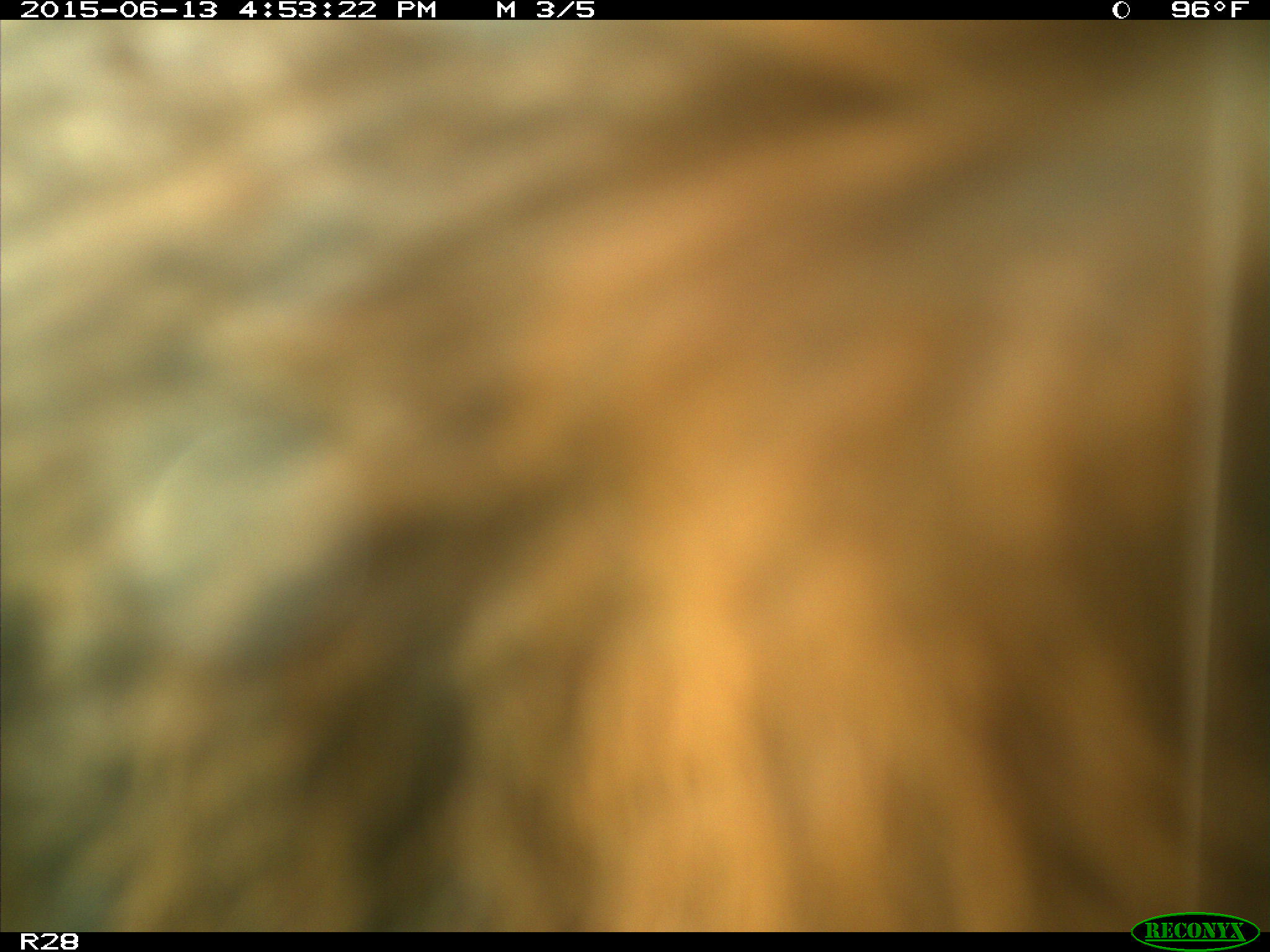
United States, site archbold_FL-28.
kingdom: Animalia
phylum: Chordata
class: Mammalia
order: Artiodactyla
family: Bovidae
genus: Bos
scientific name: Bos taurus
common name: domestic cow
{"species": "Bos taurus (domestic cow)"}